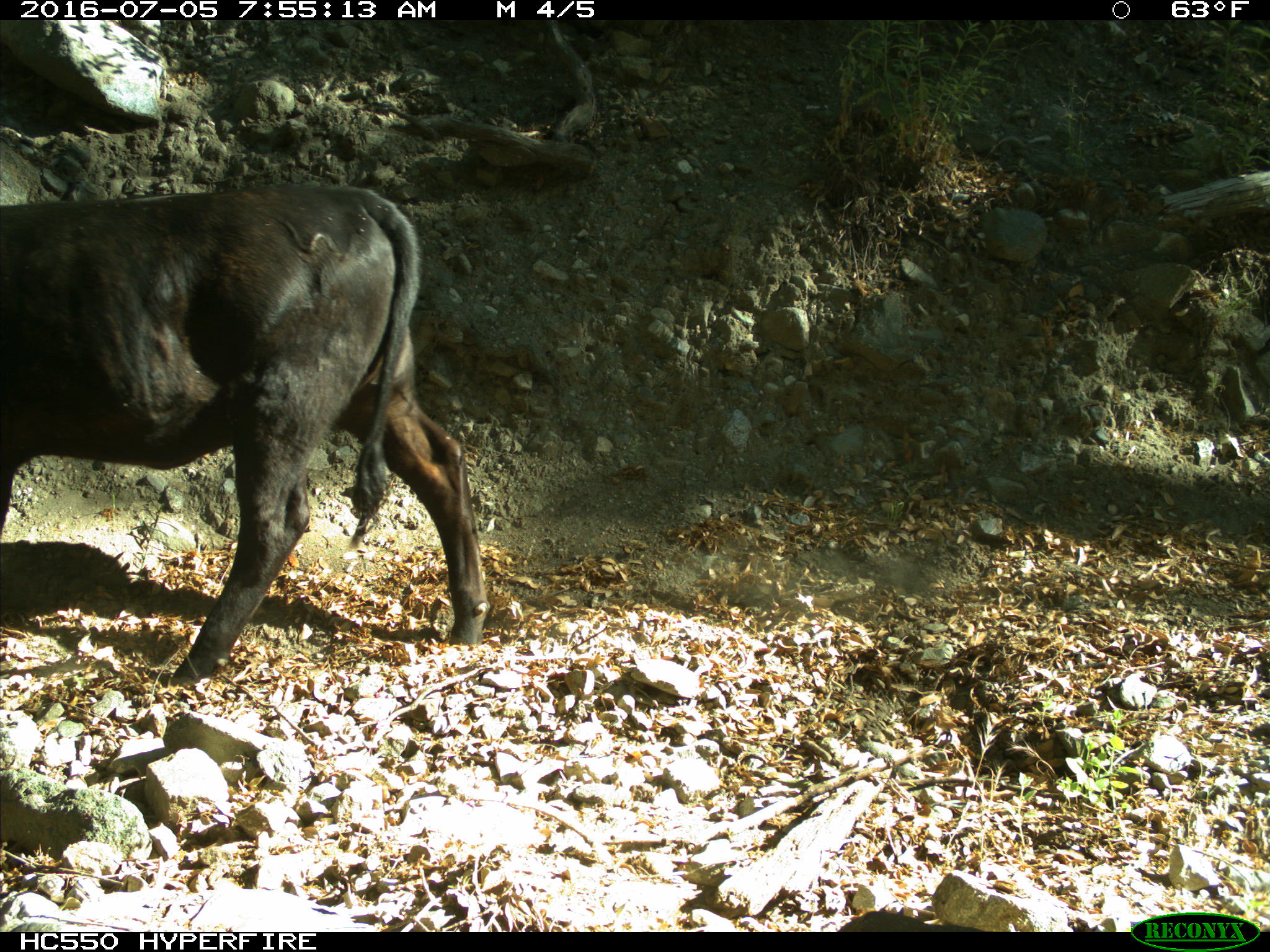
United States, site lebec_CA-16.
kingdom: Animalia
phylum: Chordata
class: Mammalia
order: Artiodactyla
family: Bovidae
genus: Bos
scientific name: Bos taurus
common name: domestic cow